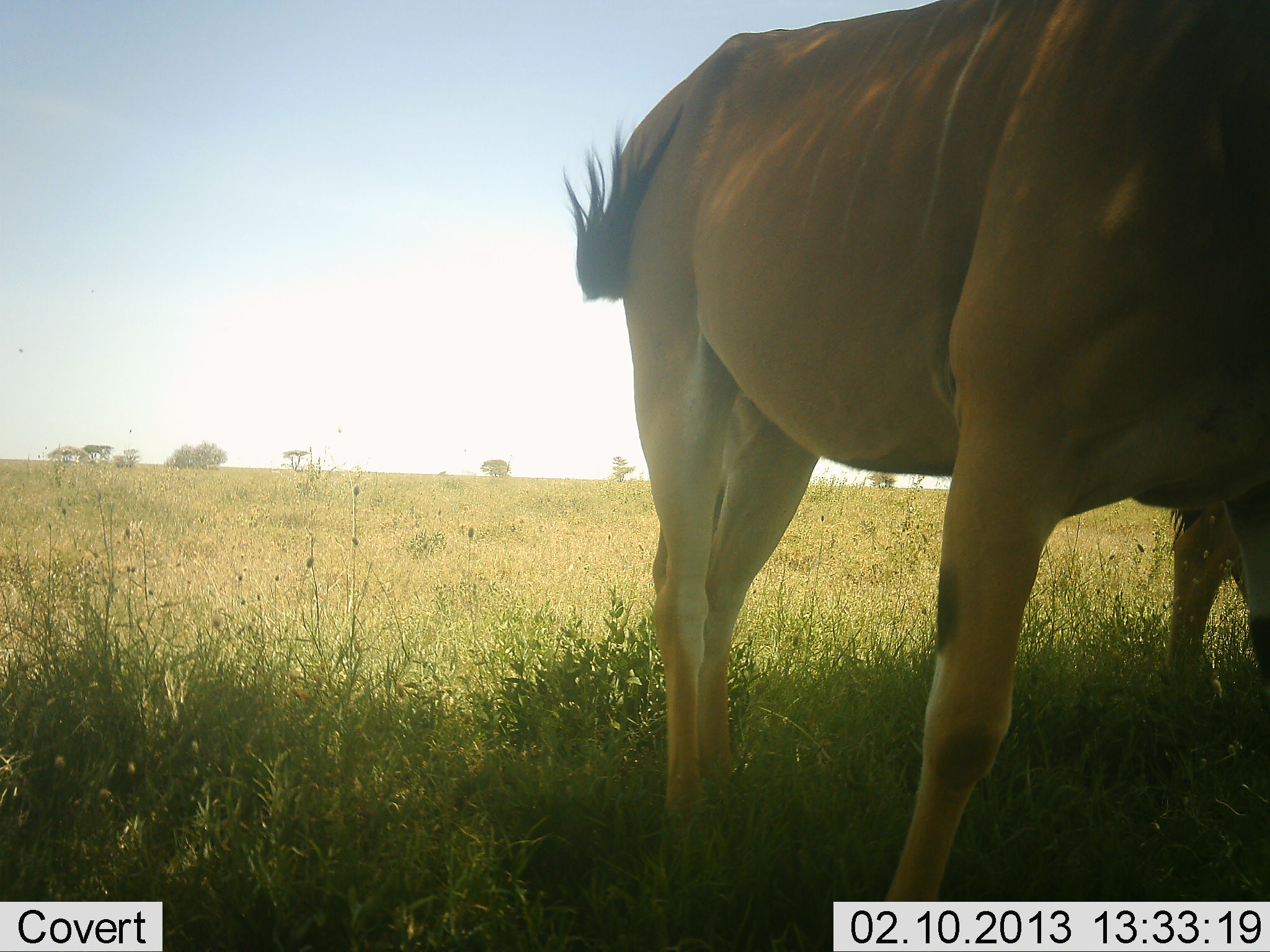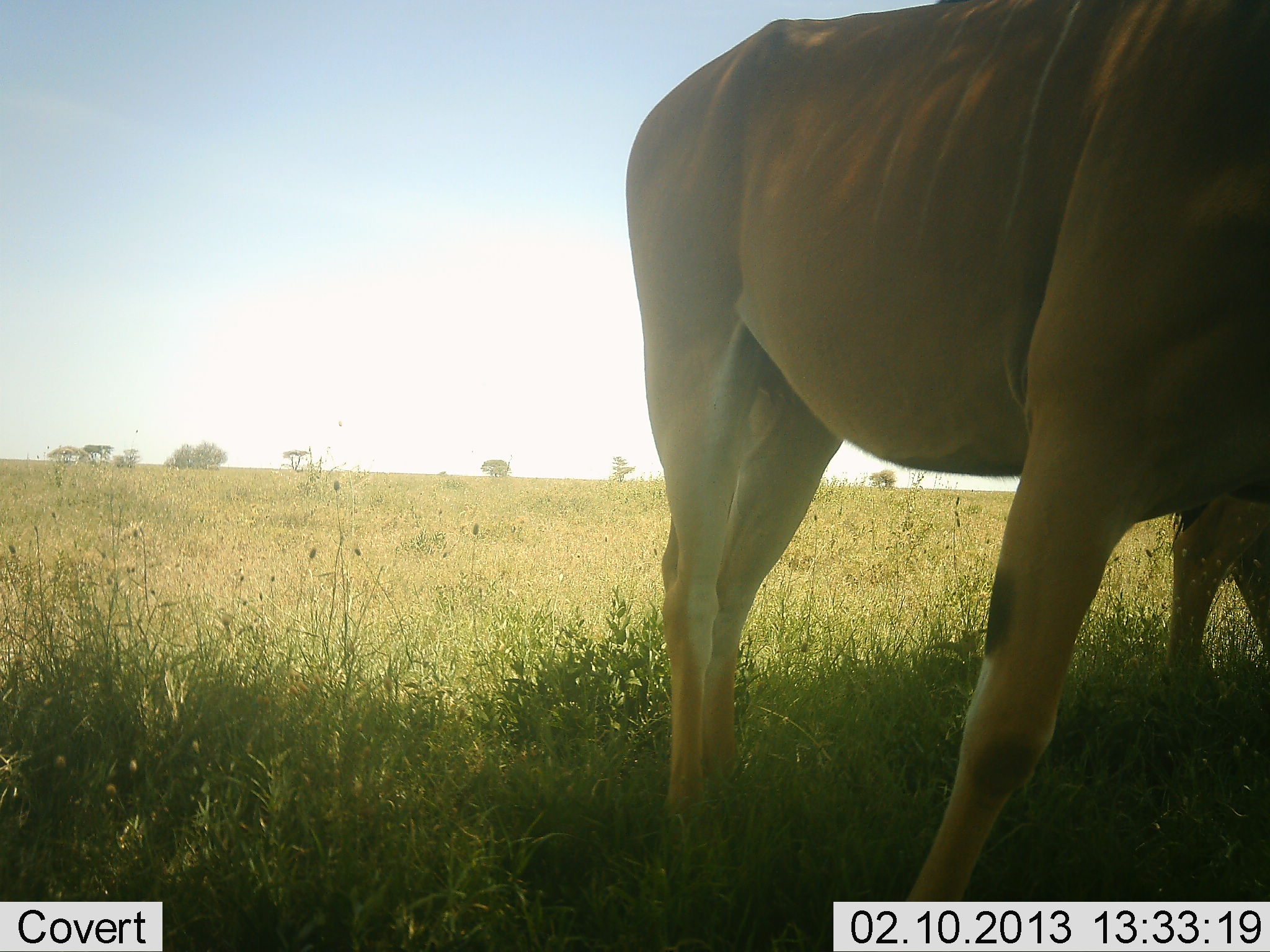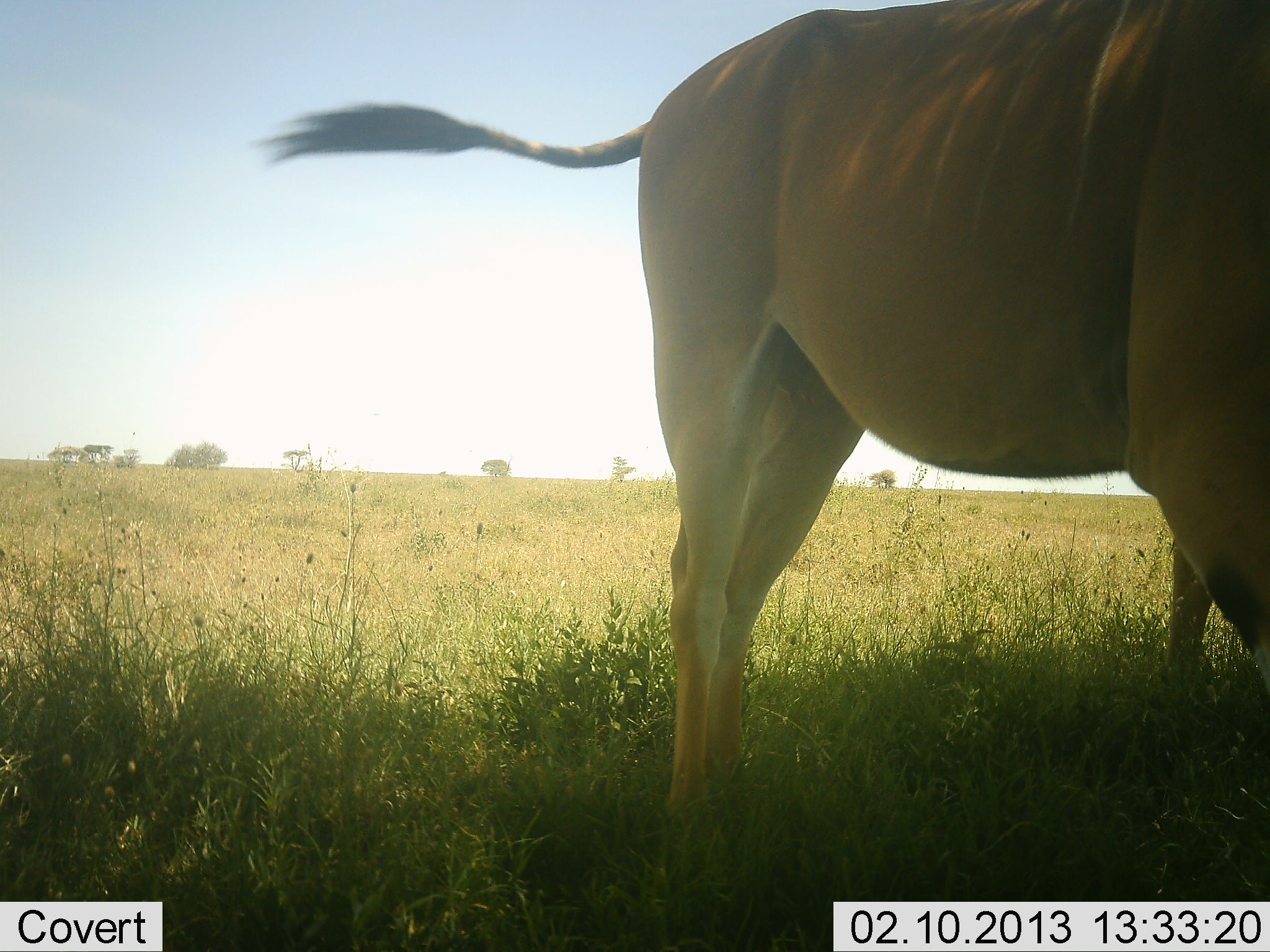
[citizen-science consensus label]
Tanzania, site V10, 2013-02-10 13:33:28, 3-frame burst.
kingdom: Animalia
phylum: Chordata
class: Mammalia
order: Artiodactyla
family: Bovidae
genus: Tragelaphus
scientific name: Tragelaphus oryx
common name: eland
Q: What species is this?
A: Eland (Tragelaphus oryx).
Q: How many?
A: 2.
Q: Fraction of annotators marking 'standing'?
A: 84%.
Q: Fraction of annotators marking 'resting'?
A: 0%.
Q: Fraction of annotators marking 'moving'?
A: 21%.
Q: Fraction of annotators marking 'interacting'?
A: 0%.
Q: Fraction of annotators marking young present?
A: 0%.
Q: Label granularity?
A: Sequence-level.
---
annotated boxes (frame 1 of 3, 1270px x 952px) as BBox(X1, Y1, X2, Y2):
animal: BBox(558, 2, 1270, 951)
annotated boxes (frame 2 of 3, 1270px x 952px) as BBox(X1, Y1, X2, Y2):
animal: BBox(620, 0, 1270, 952)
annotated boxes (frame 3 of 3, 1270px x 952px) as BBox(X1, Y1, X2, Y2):
animal: BBox(247, 1, 1270, 952)